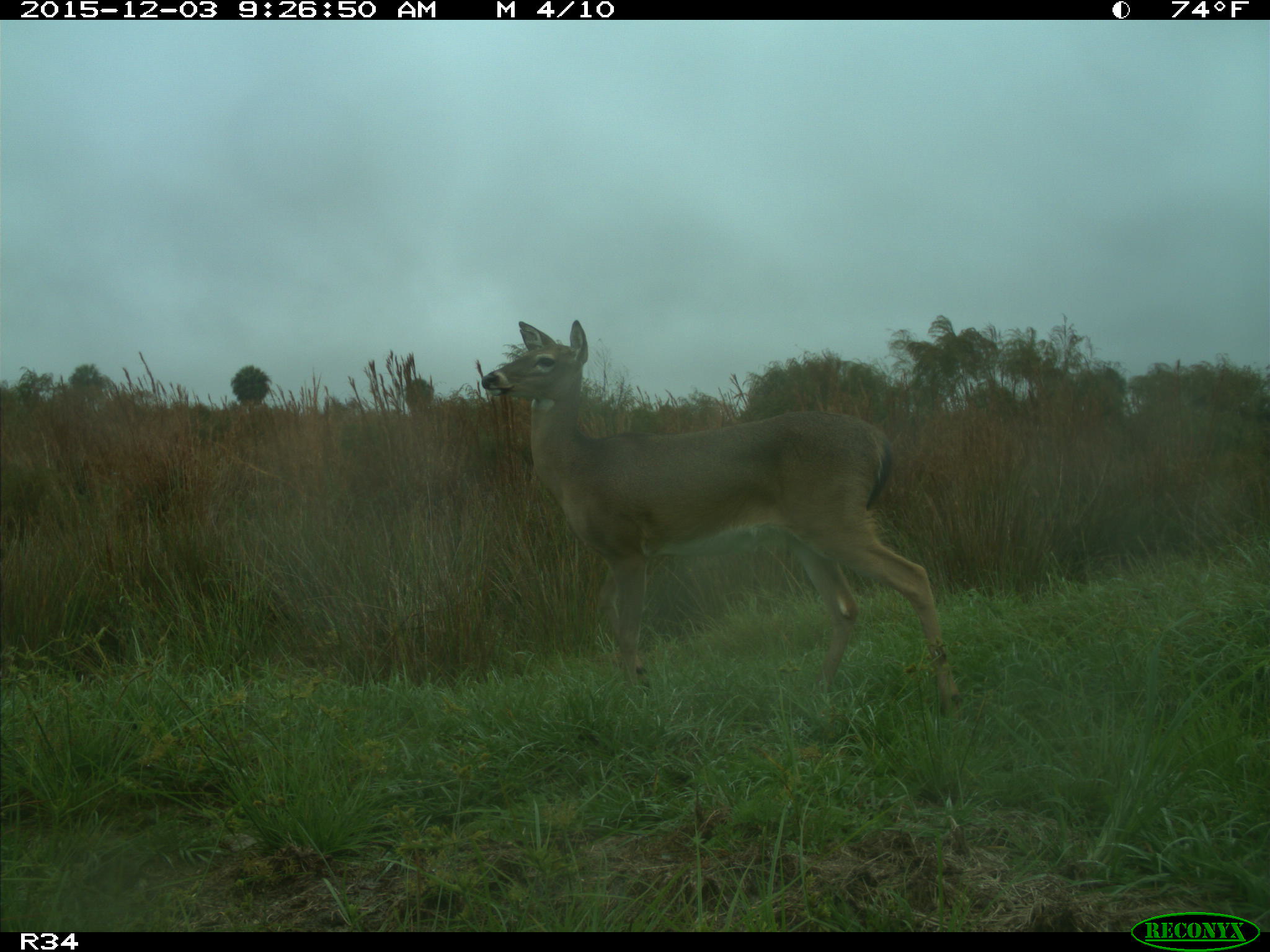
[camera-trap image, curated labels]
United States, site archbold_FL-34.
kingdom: Animalia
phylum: Chordata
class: Mammalia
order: Artiodactyla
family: Cervidae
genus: Odocoileus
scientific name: Odocoileus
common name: deer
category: unidentified deer